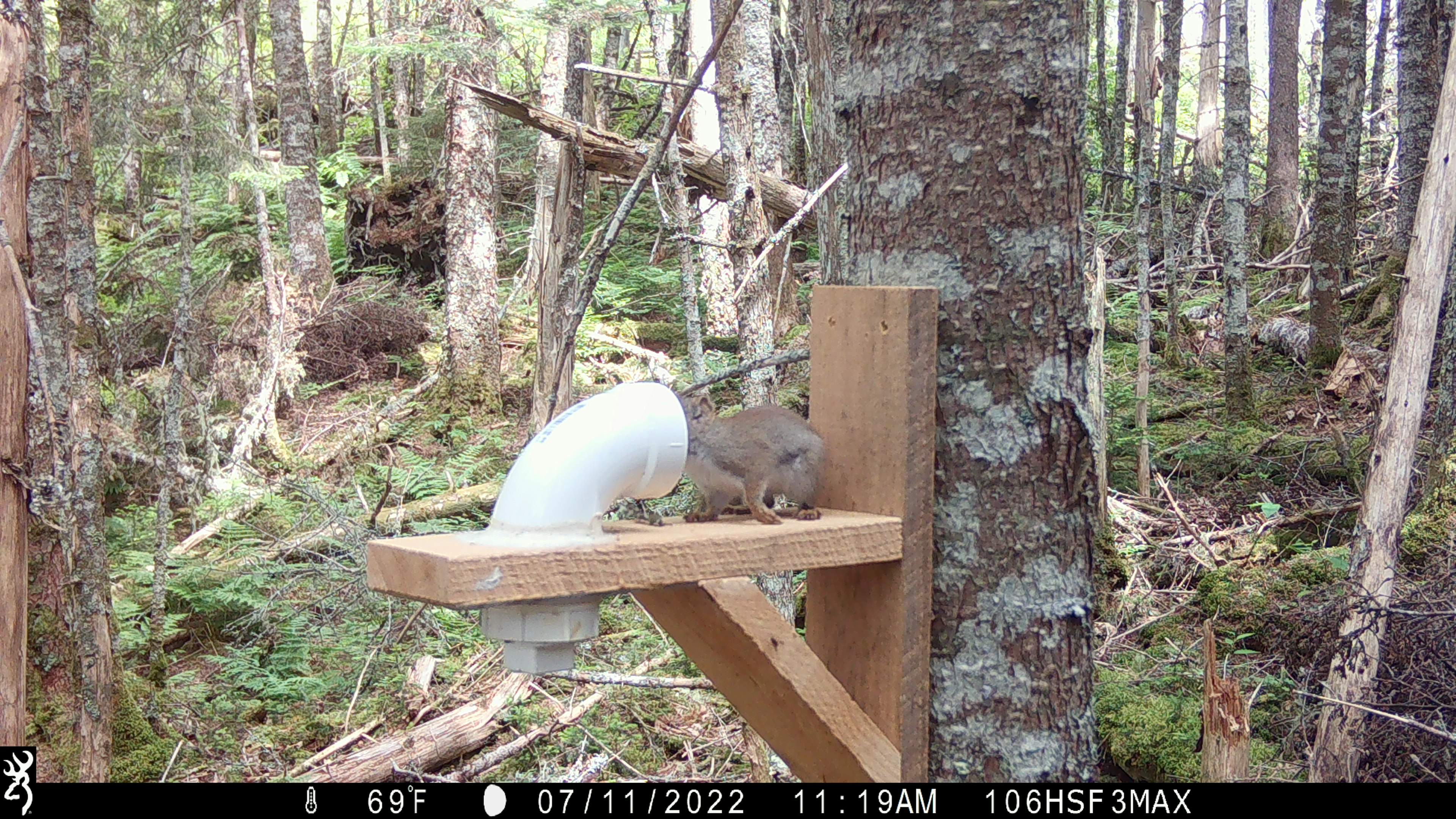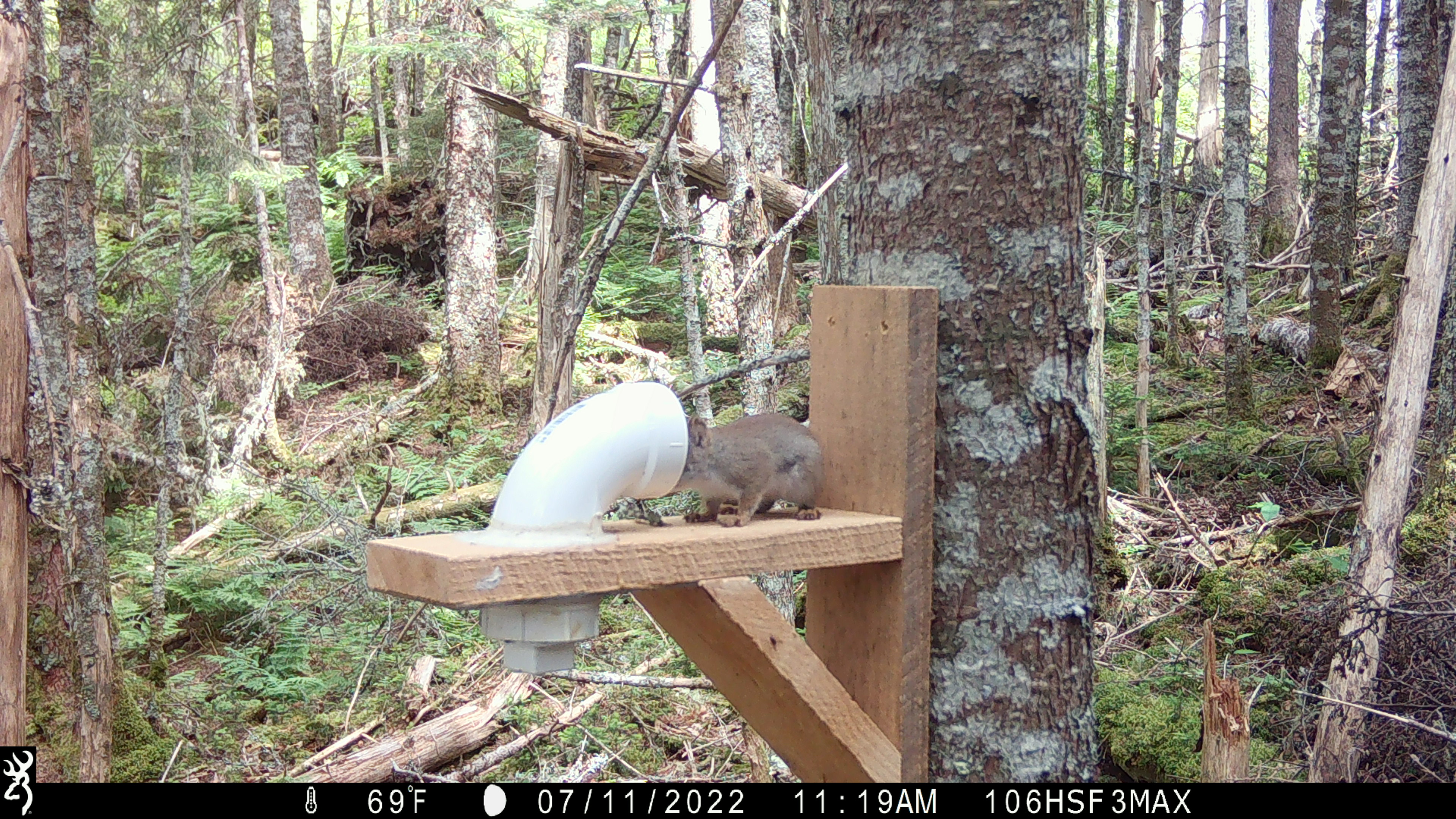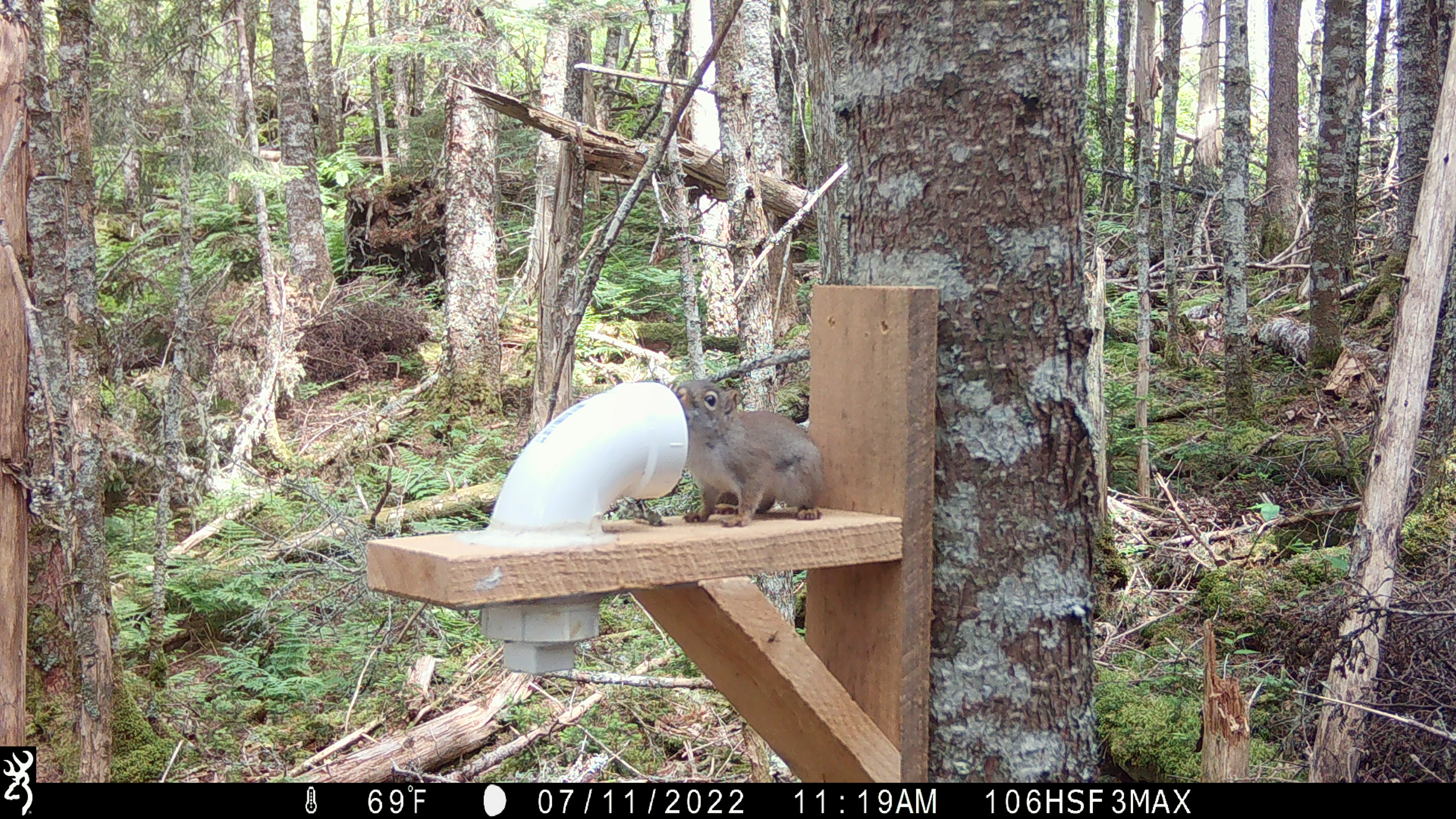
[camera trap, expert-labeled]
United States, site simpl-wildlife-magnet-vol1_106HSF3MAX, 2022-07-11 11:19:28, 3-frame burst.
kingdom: Animalia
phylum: Chordata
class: Mammalia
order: Rodentia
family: Sciuridae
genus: Tamiasciurus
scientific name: Tamiasciurus hudsonicus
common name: red squirrel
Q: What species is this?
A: Red squirrel (Tamiasciurus hudsonicus).